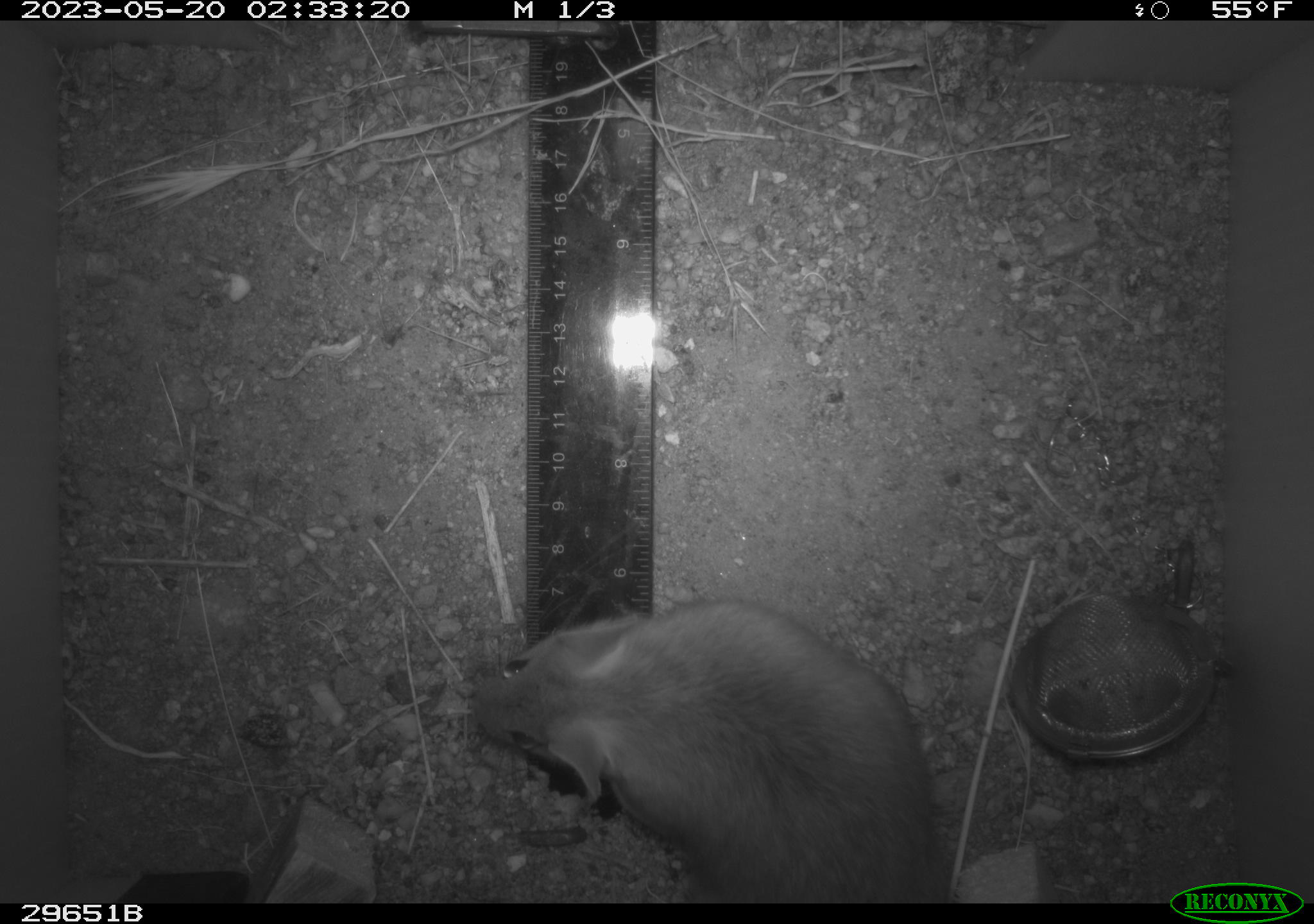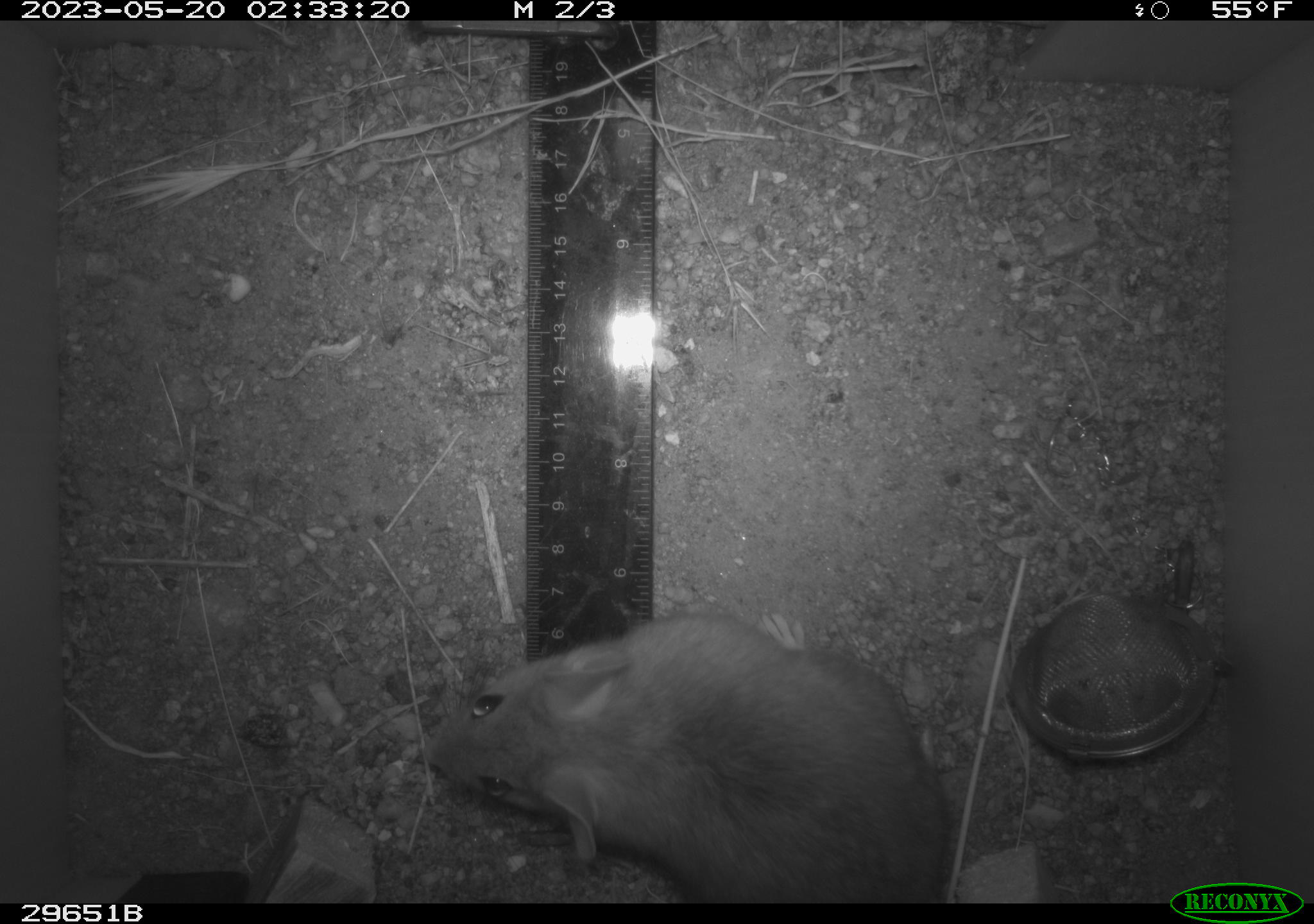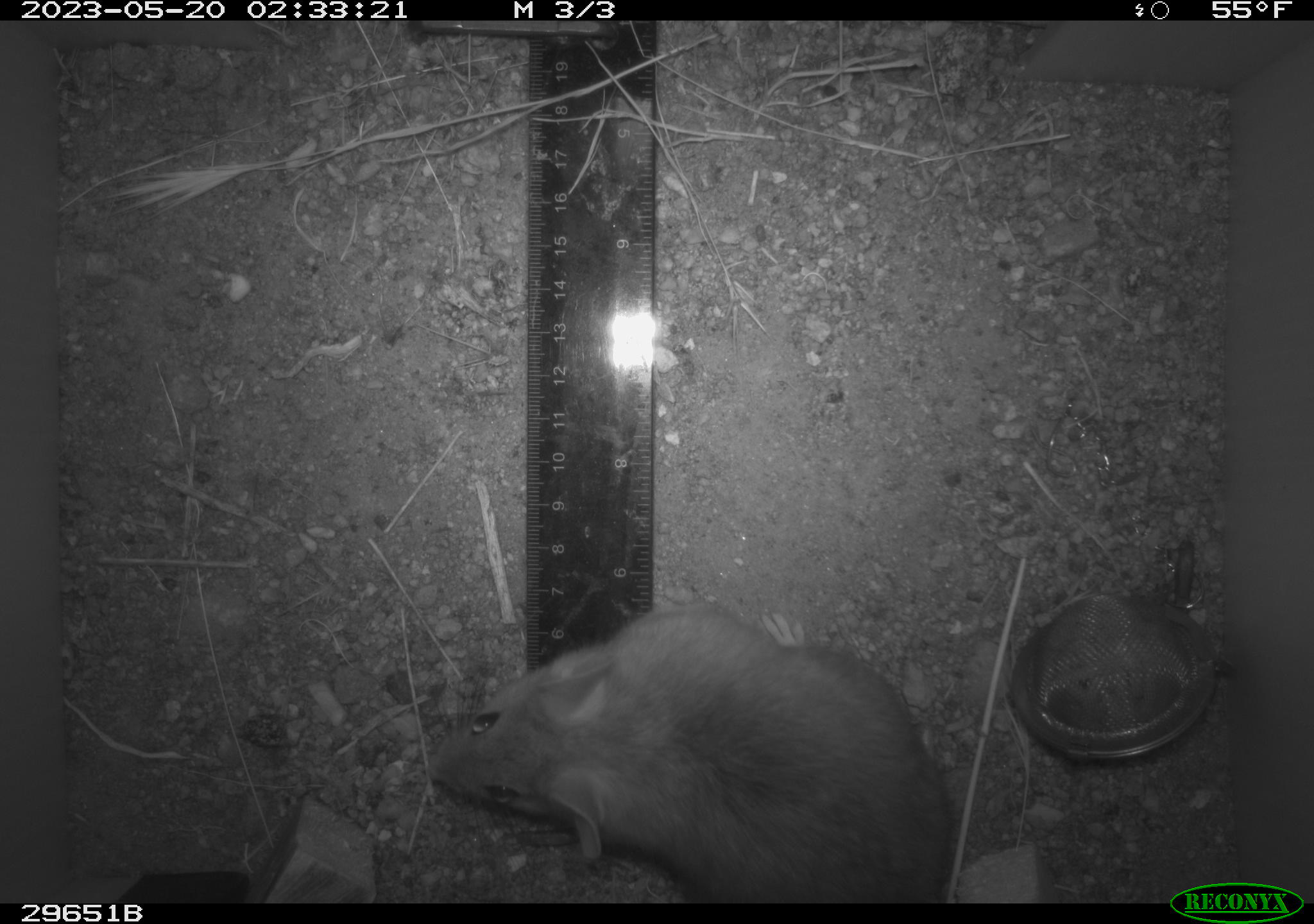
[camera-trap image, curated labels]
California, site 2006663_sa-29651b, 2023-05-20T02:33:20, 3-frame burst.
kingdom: Animalia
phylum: Chordata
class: Mammalia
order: Rodentia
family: Cricetidae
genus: Neotoma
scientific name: Neotoma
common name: pack rat or woodrat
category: neotoma species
Neotoma species (pack rat or woodrat) (Neotoma).